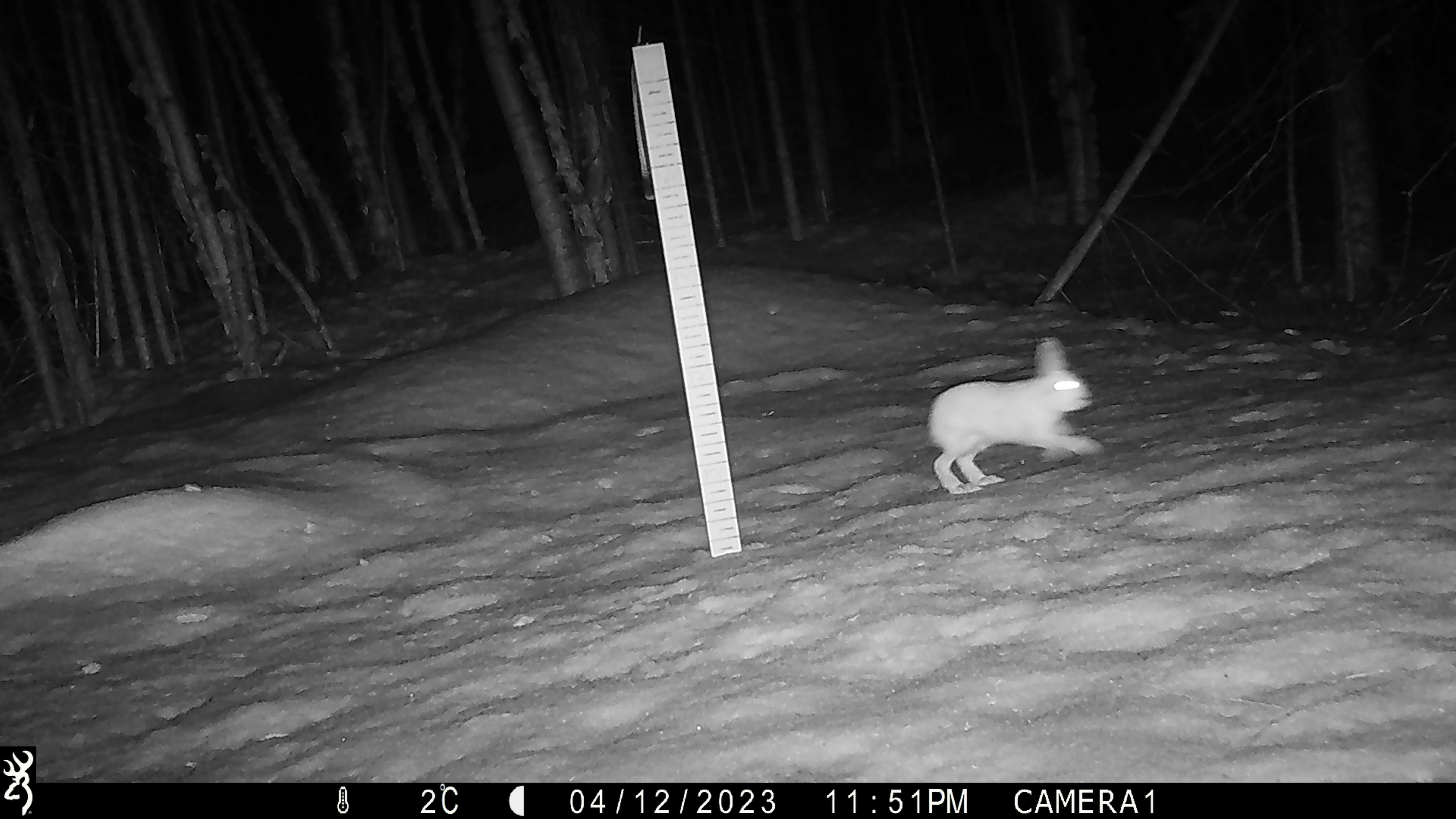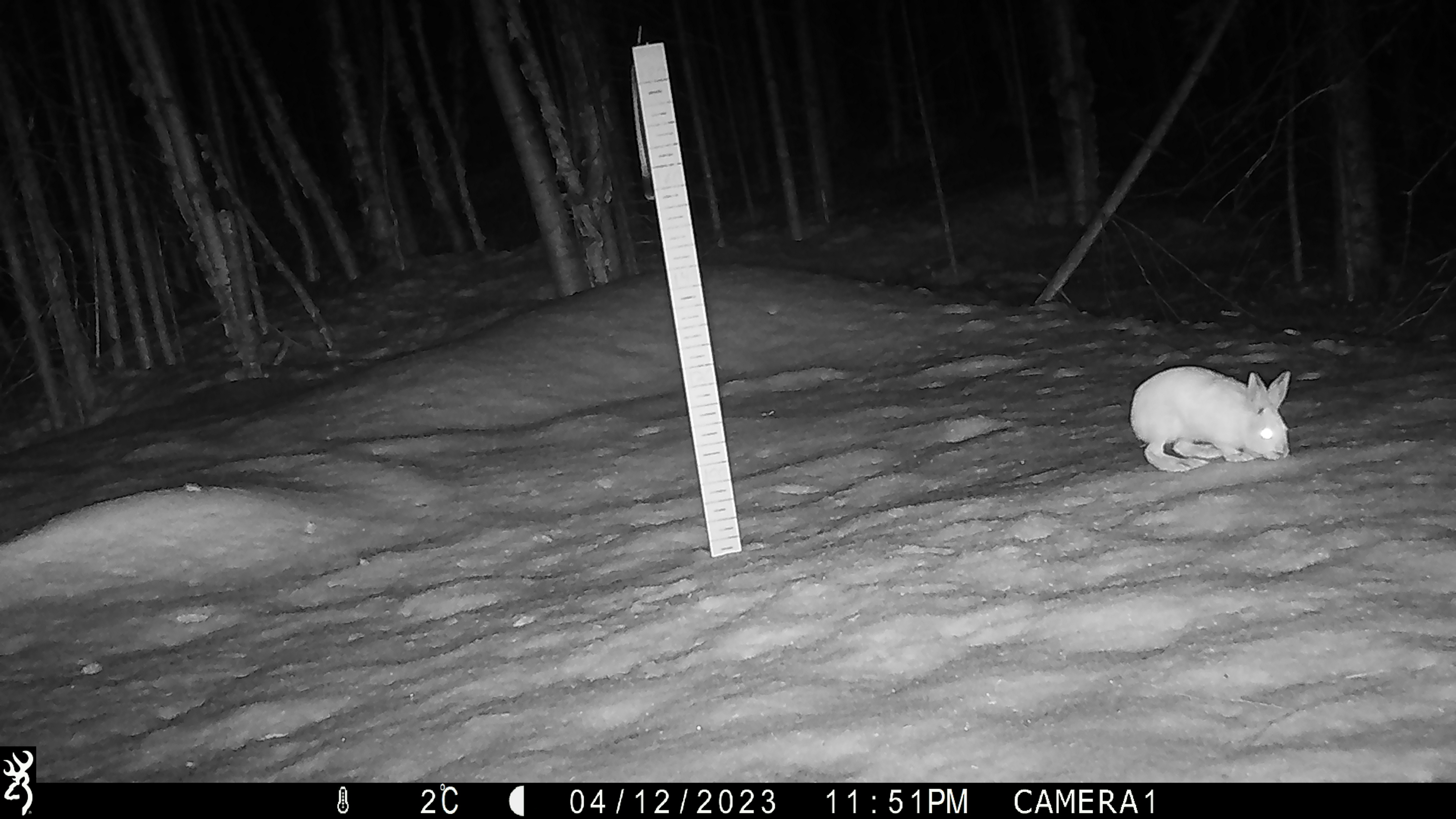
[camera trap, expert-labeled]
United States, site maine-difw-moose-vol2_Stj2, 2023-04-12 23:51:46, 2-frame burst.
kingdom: Animalia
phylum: Chordata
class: Mammalia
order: Lagomorpha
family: Leporidae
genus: Lepus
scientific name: Lepus americanus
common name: snowshoe hare